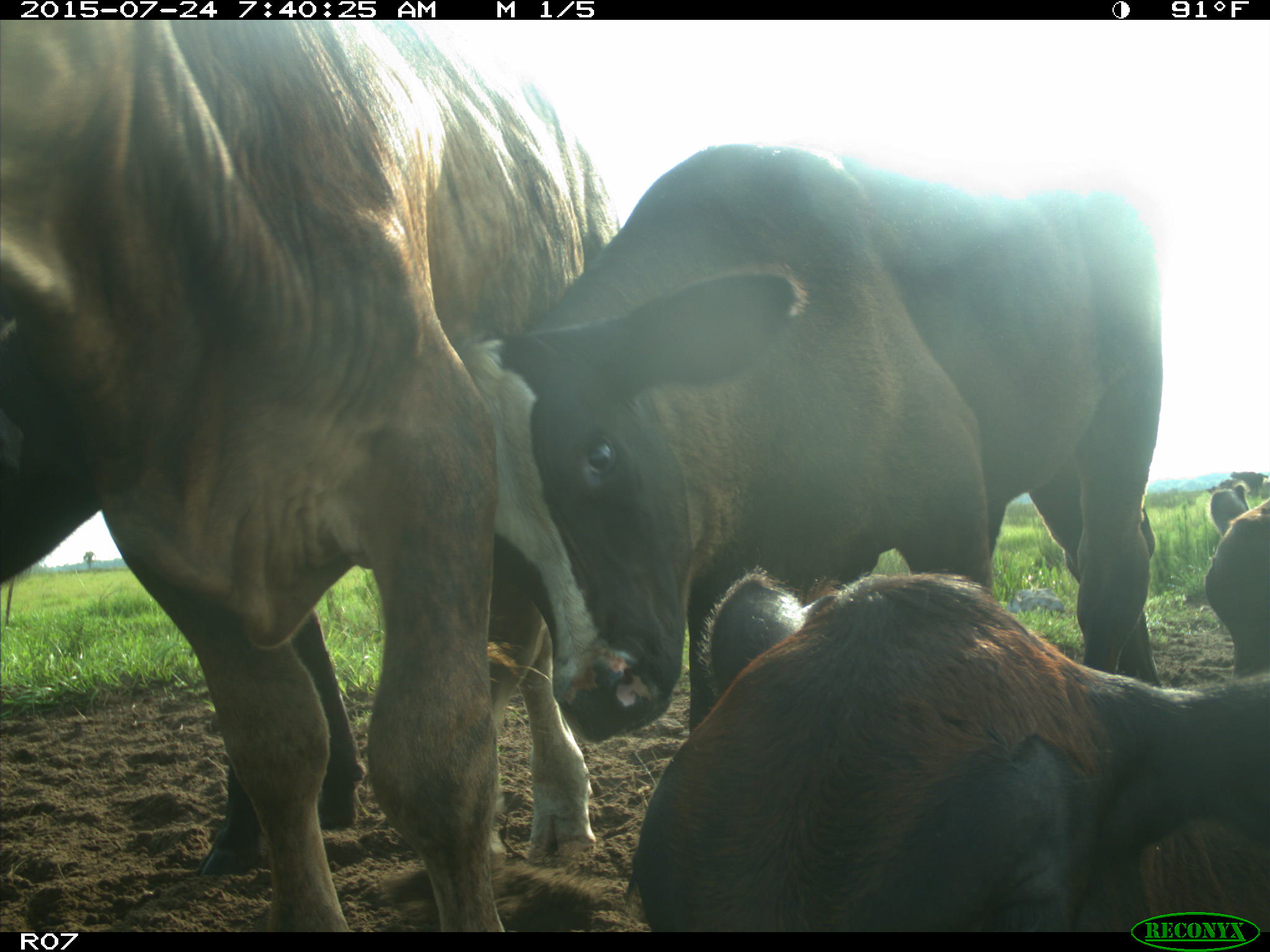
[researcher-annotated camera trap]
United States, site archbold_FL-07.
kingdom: Animalia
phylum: Chordata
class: Mammalia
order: Artiodactyla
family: Bovidae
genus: Bos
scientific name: Bos taurus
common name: domestic cow